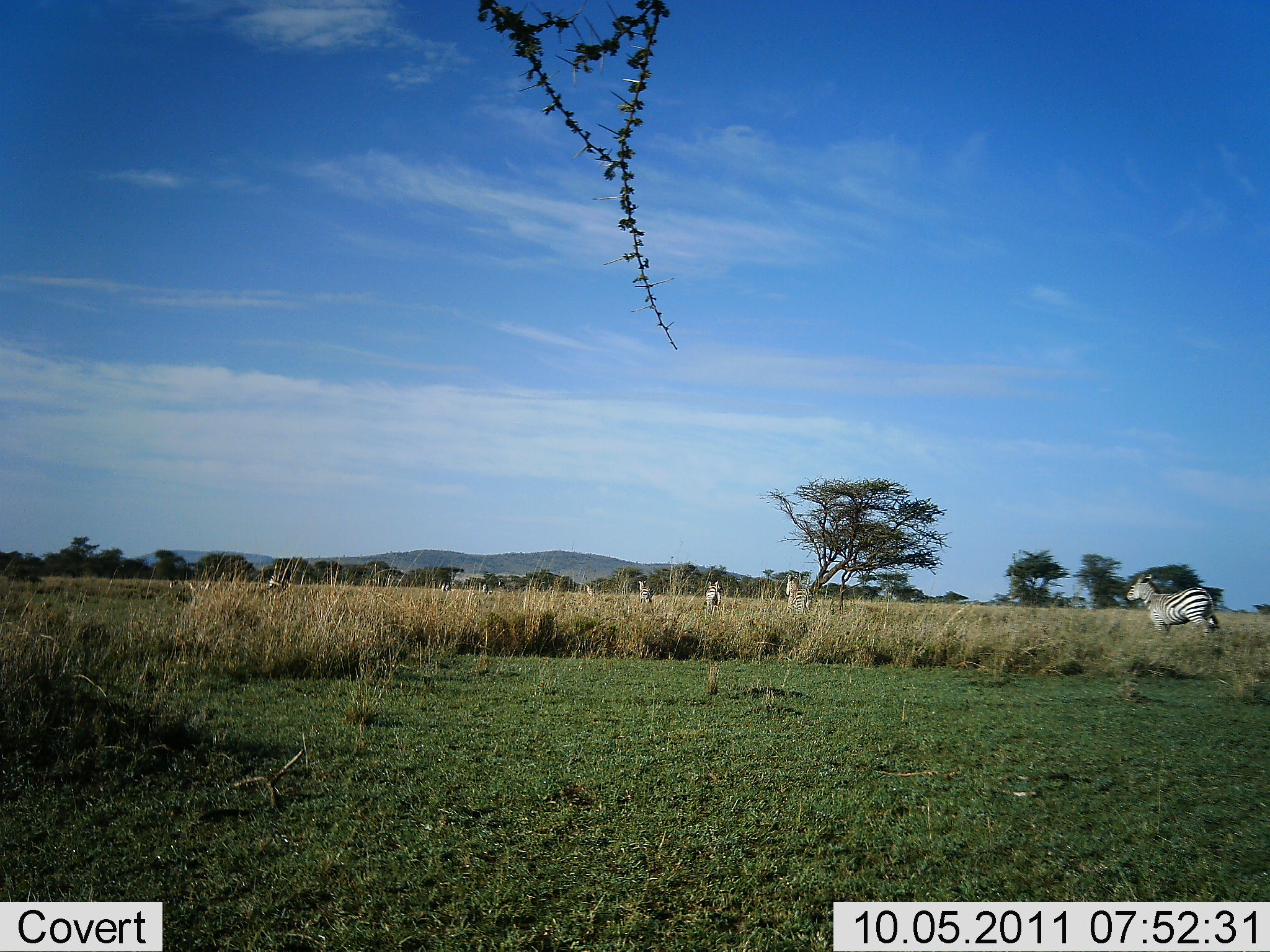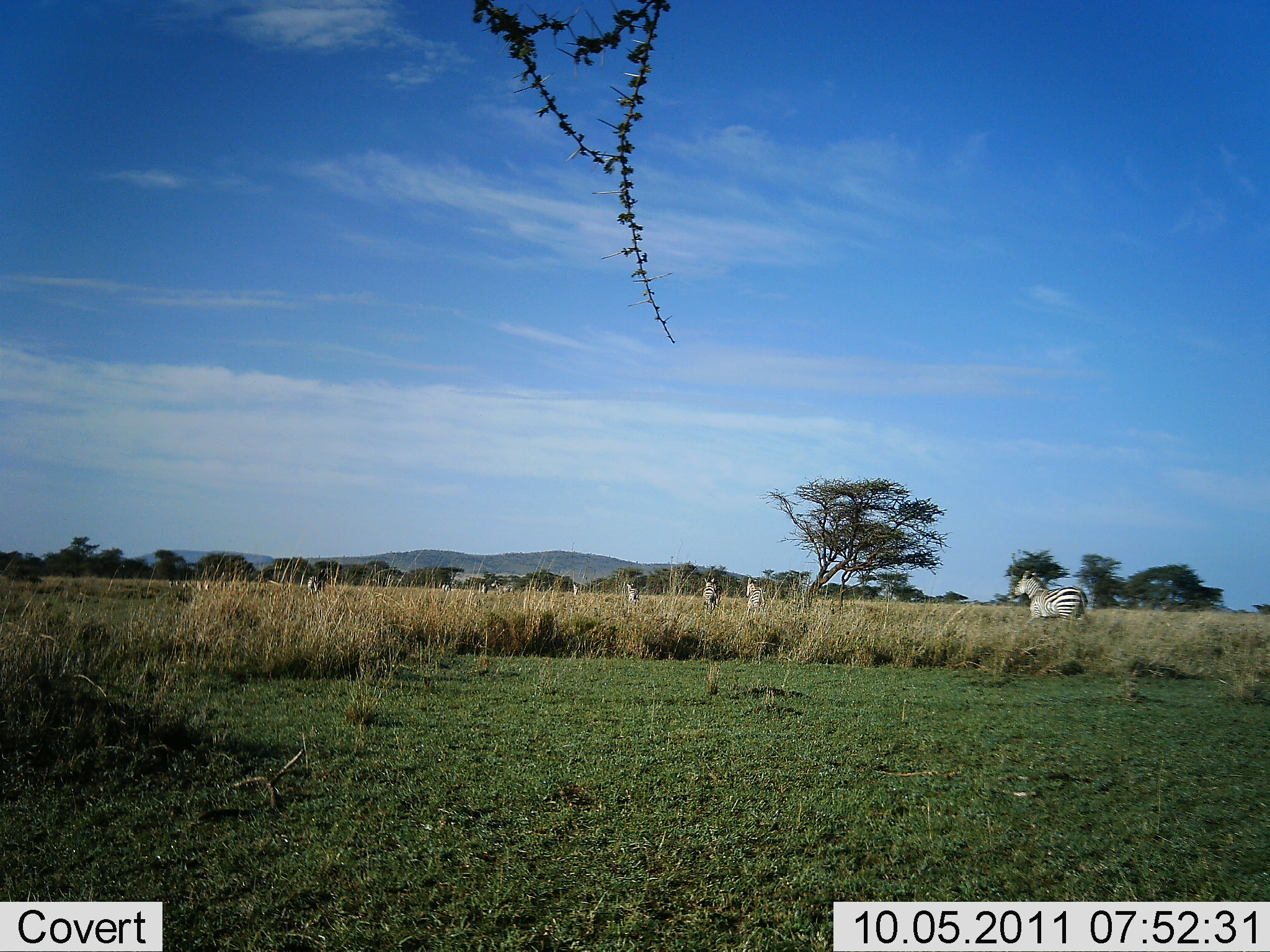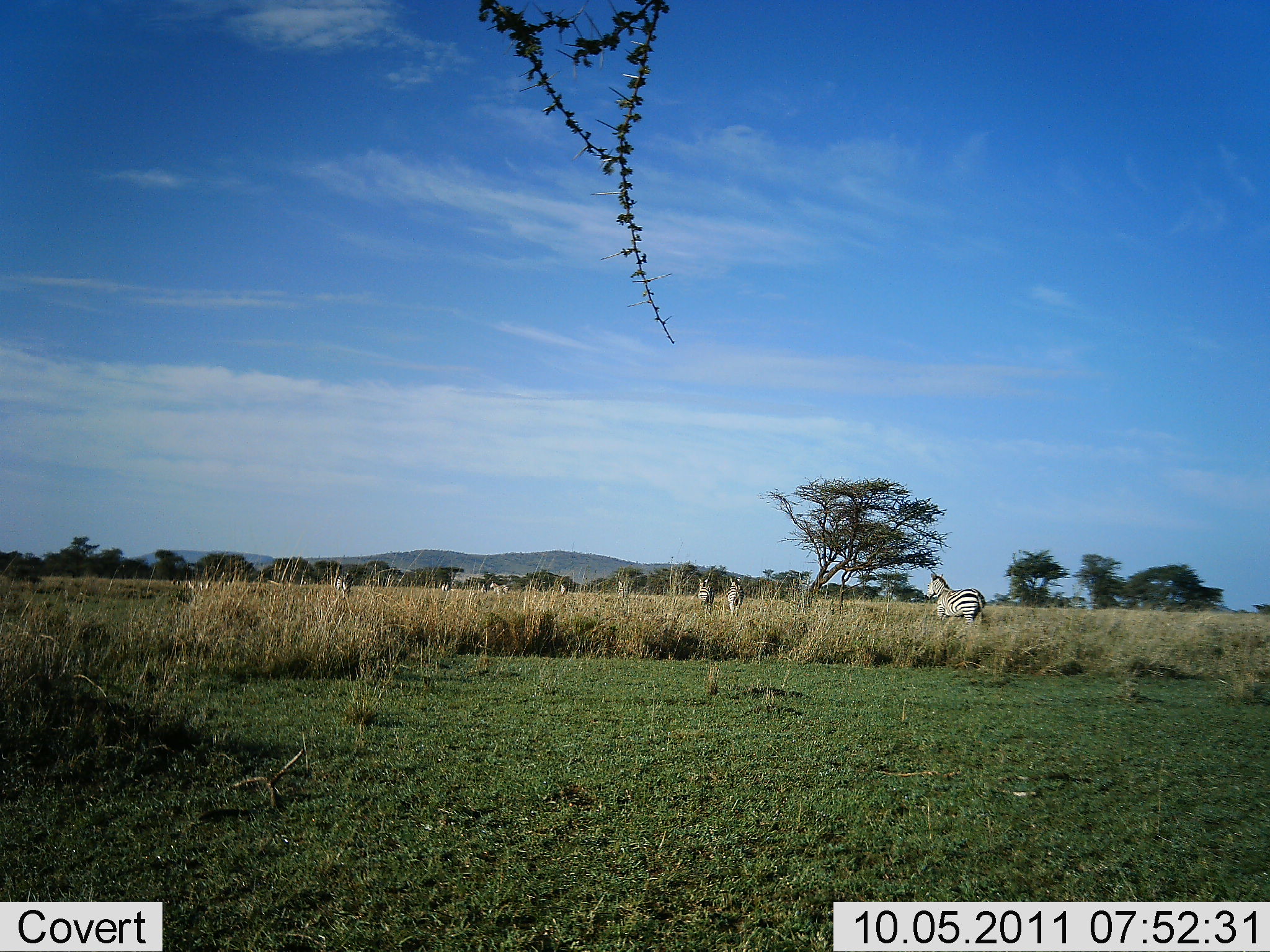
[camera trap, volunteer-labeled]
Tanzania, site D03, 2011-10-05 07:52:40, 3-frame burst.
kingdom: Animalia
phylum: Chordata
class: Mammalia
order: Perissodactyla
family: Equidae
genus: Equus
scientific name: Equus quagga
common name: plains zebra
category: zebra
Zebra (plains zebra) (Equus quagga), count 8. Behavior (volunteer vote fractions): standing 0%, resting 0%, moving 91%, interacting 0%. Young present (vote fraction): 0%. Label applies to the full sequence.